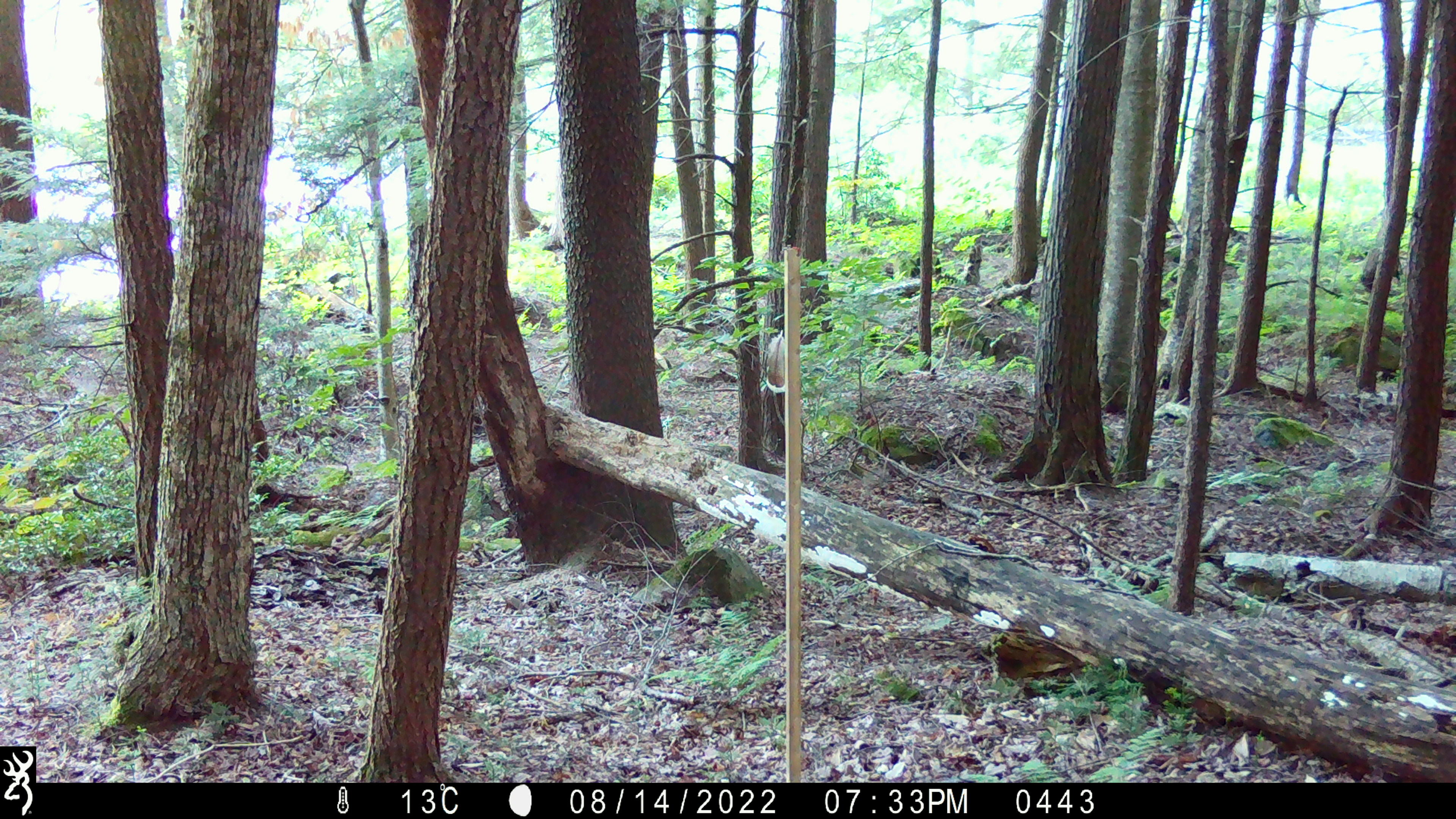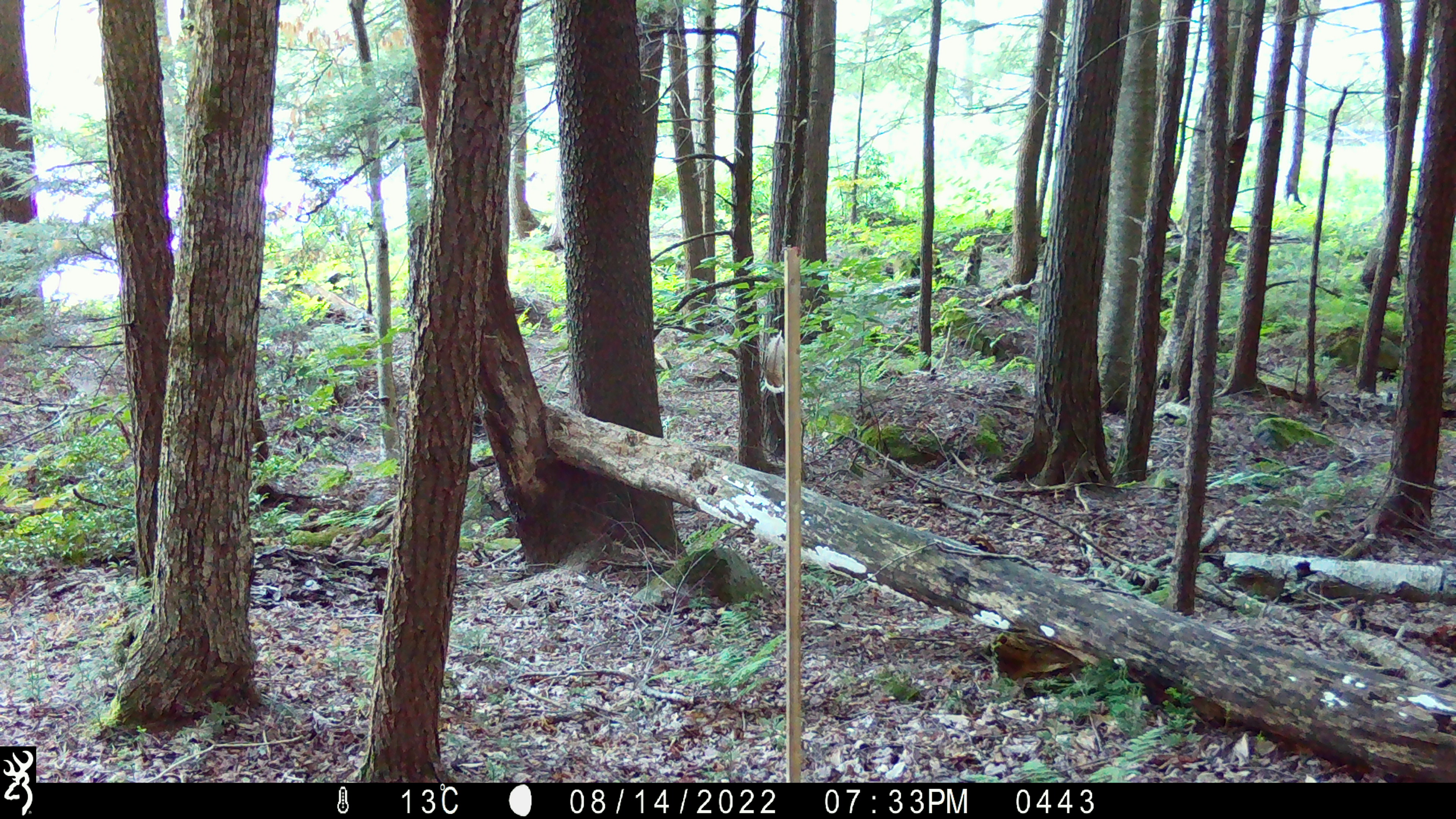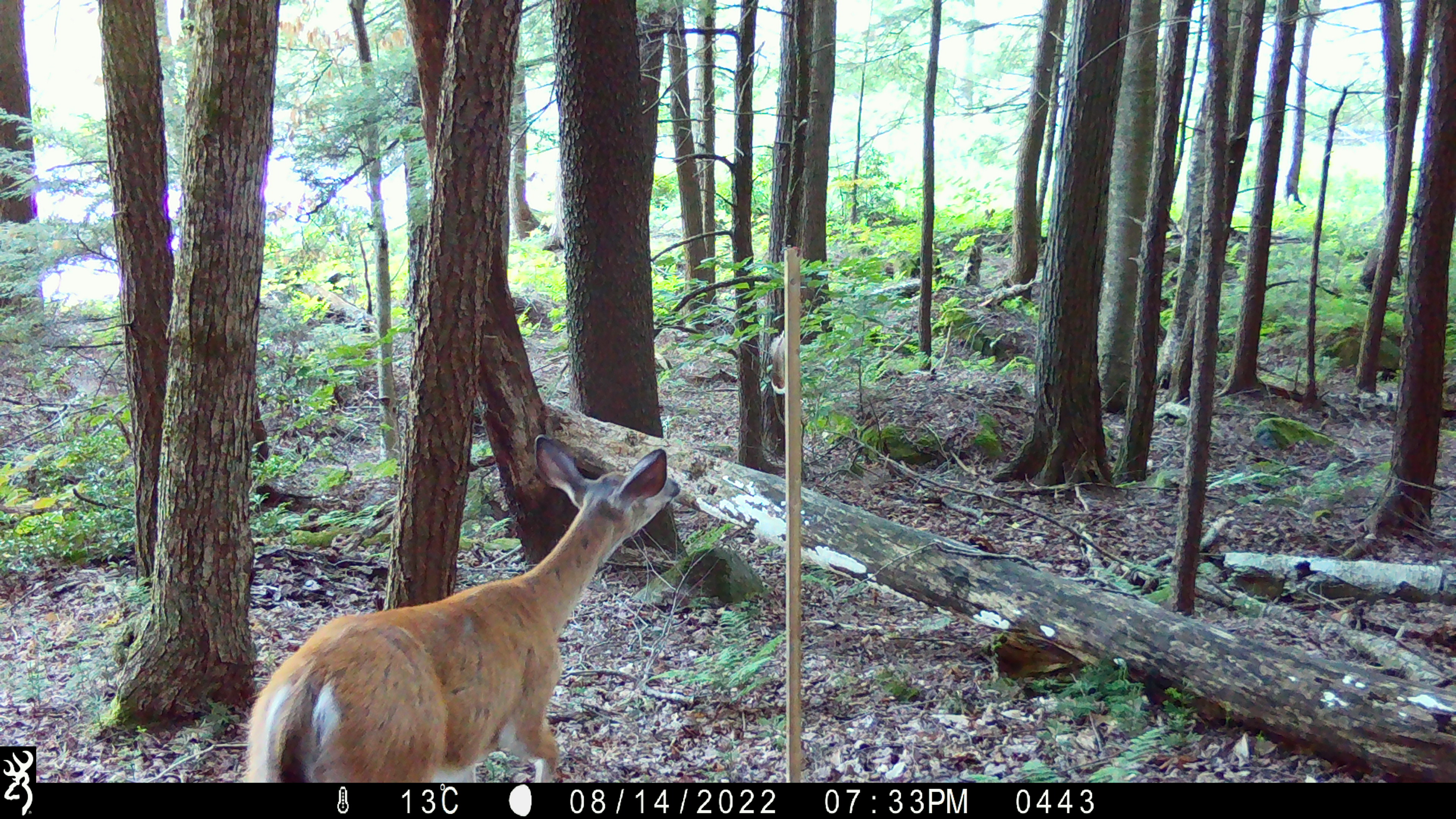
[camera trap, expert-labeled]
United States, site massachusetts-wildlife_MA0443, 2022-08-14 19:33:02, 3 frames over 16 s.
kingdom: Animalia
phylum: Chordata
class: Mammalia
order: Artiodactyla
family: Cervidae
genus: Odocoileus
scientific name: Odocoileus virginianus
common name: white-tailed deer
White-tailed deer (Odocoileus virginianus).